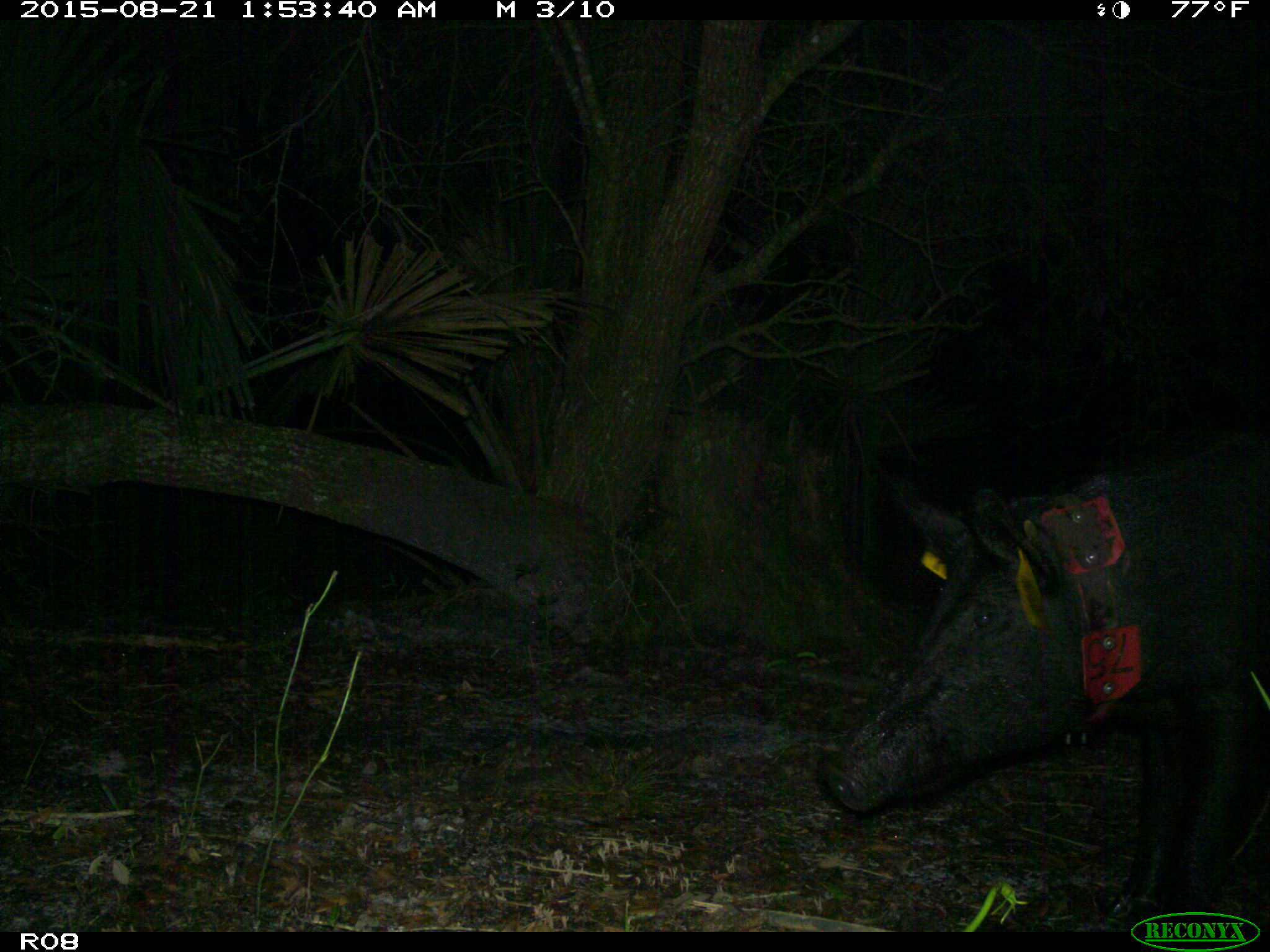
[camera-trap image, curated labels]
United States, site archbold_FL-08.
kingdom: Animalia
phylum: Chordata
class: Mammalia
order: Artiodactyla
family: Suidae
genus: Sus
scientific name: Sus scrofa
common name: wild boar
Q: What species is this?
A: Sus scrofa (wild boar).